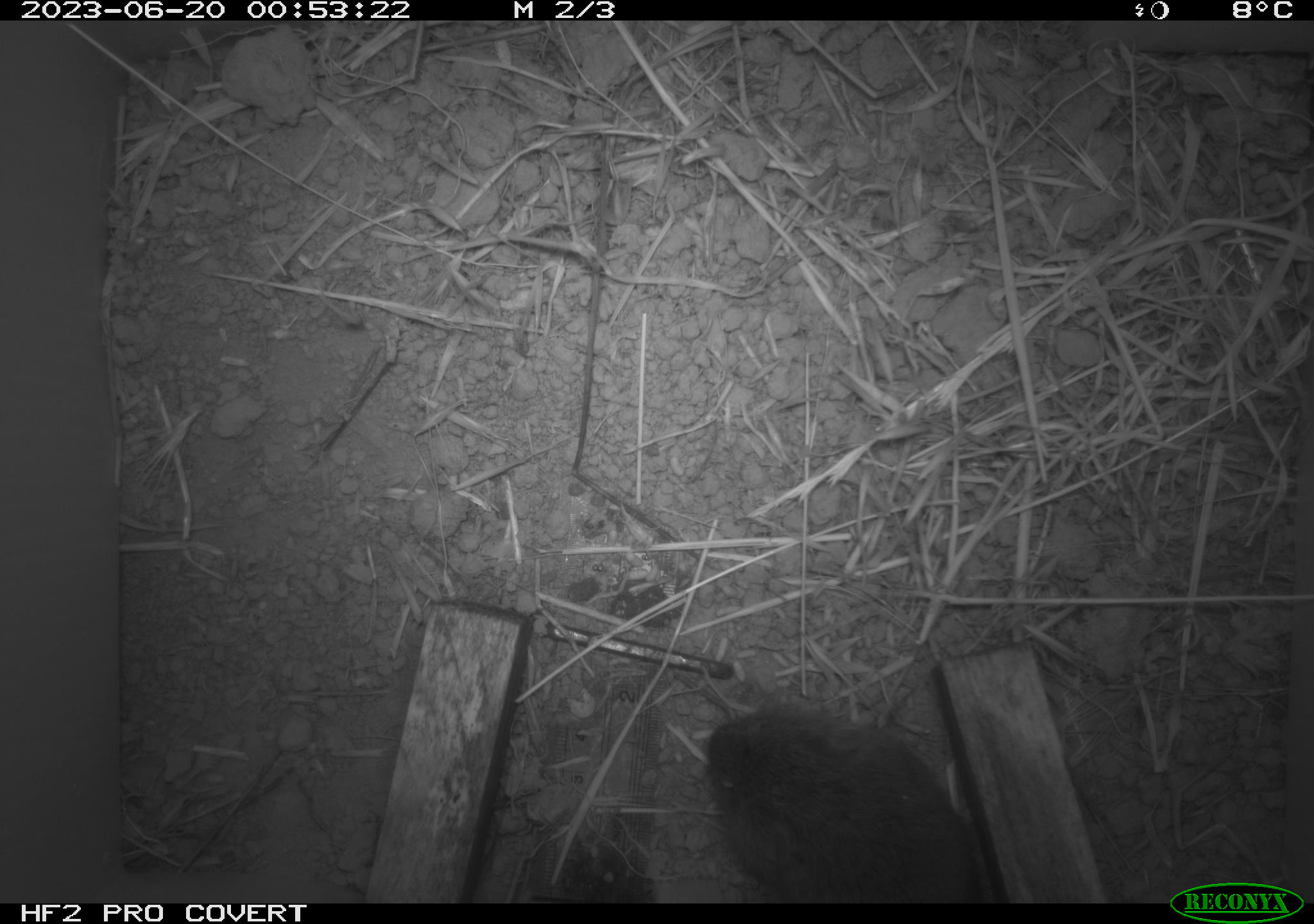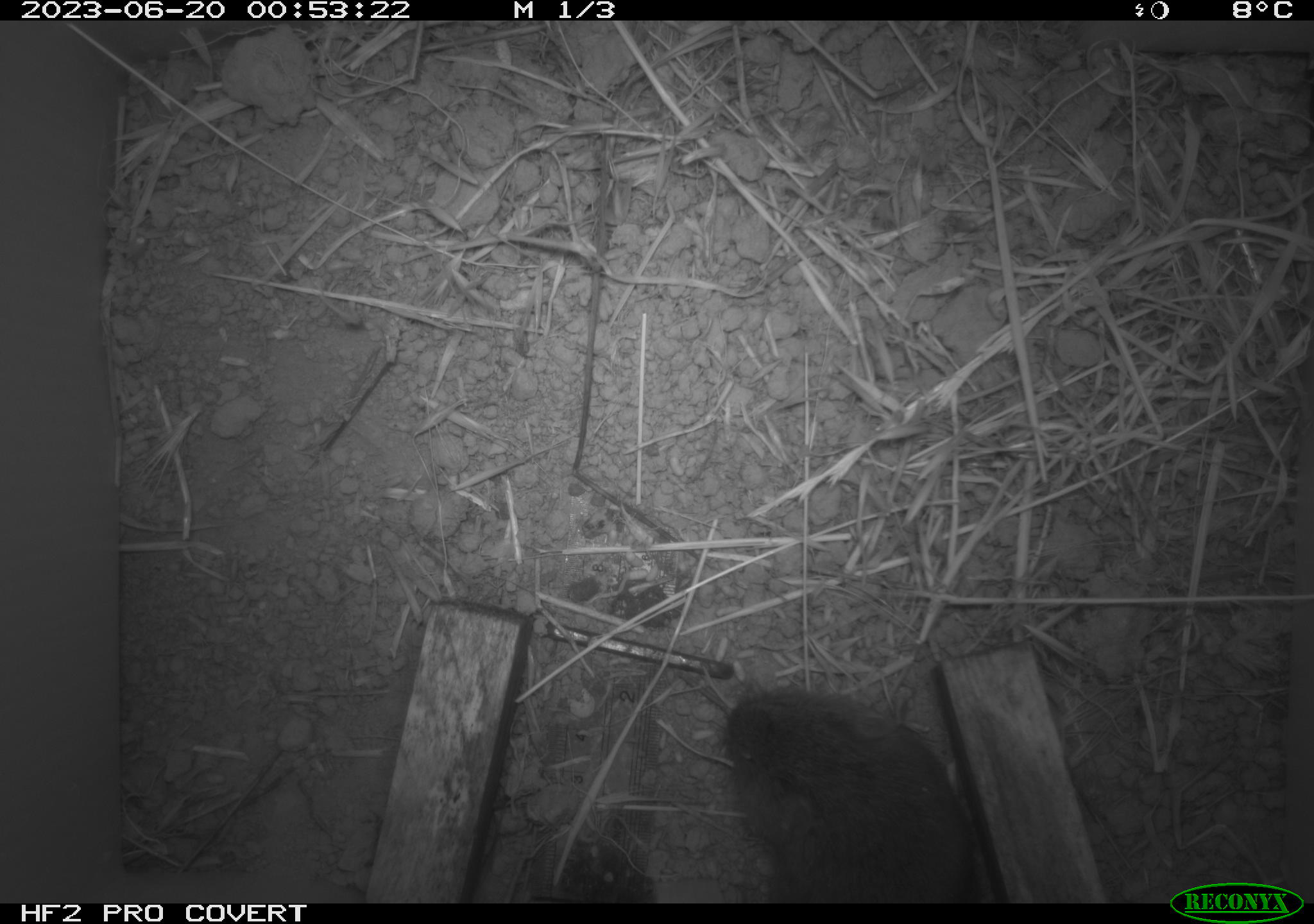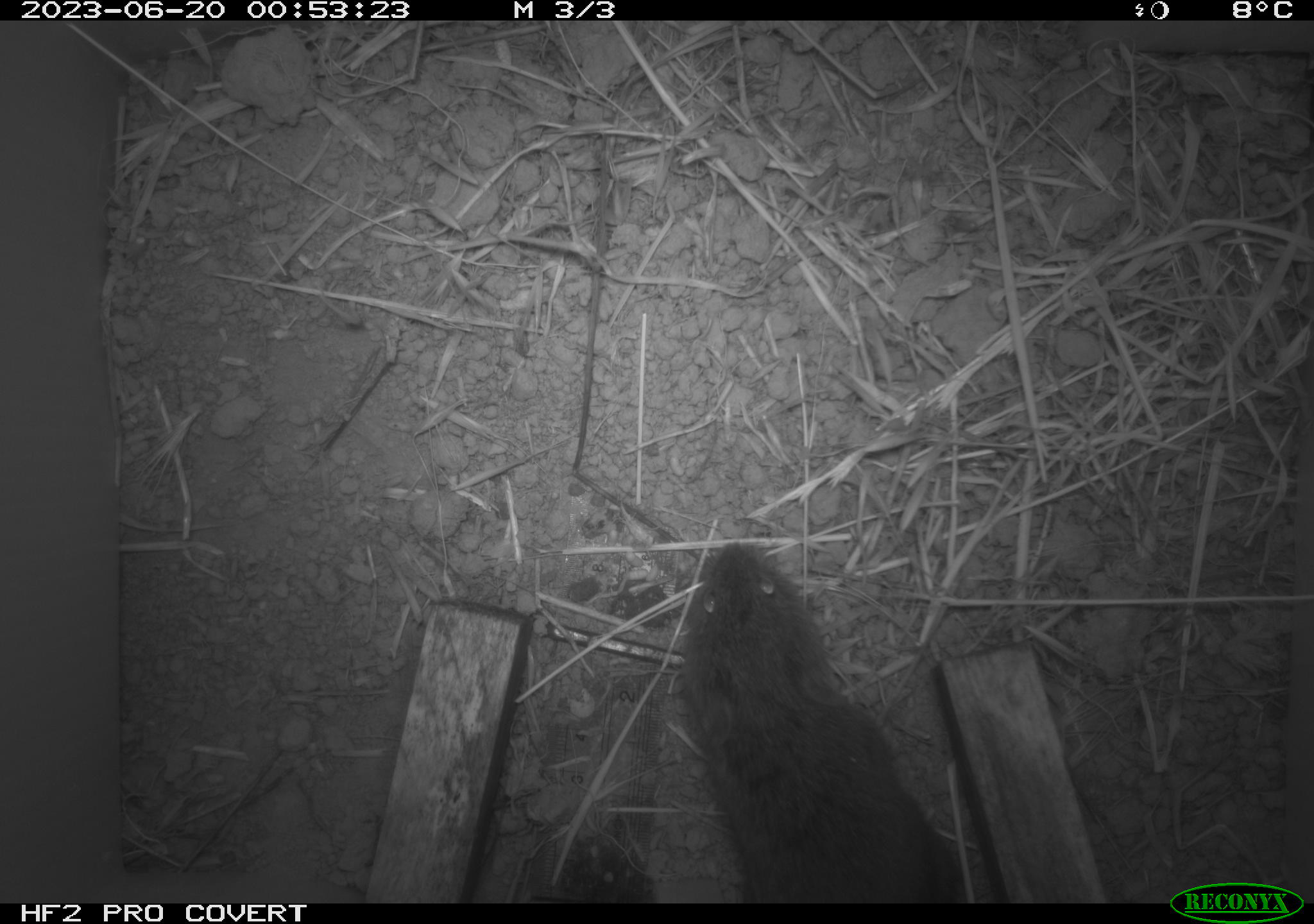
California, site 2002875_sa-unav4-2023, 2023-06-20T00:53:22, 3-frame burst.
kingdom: Animalia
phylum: Chordata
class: Mammalia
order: Rodentia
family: Cricetidae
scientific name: Arvicolinae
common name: voles, lemmings, and muskrats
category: arvicolinae subfamily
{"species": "arvicolinae subfamily (voles, lemmings, and muskrats) (Arvicolinae)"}